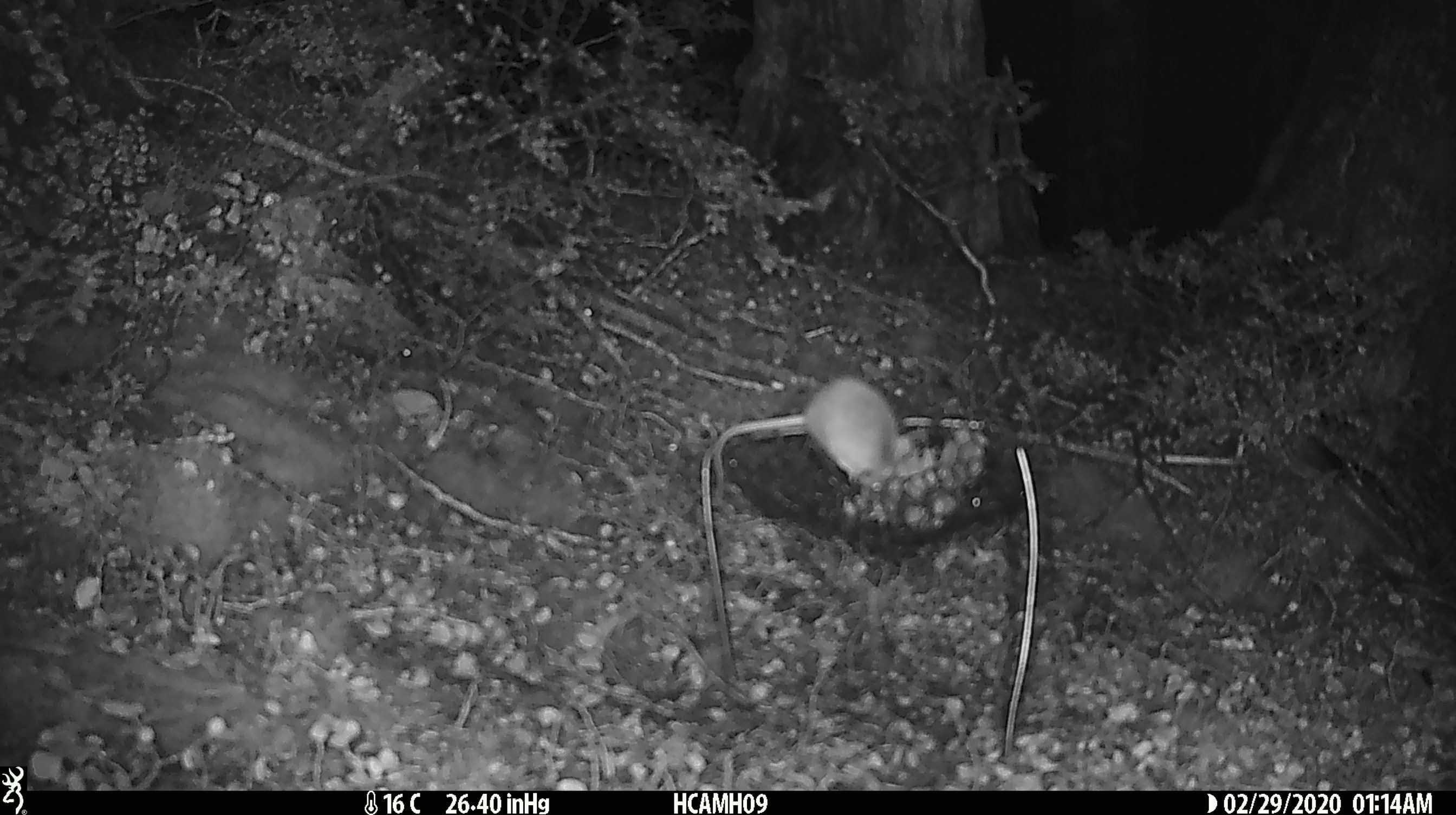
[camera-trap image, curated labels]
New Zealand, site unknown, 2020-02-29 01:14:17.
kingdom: Animalia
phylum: Chordata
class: Mammalia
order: Rodentia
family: Muridae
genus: Mus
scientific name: Mus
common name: mouse